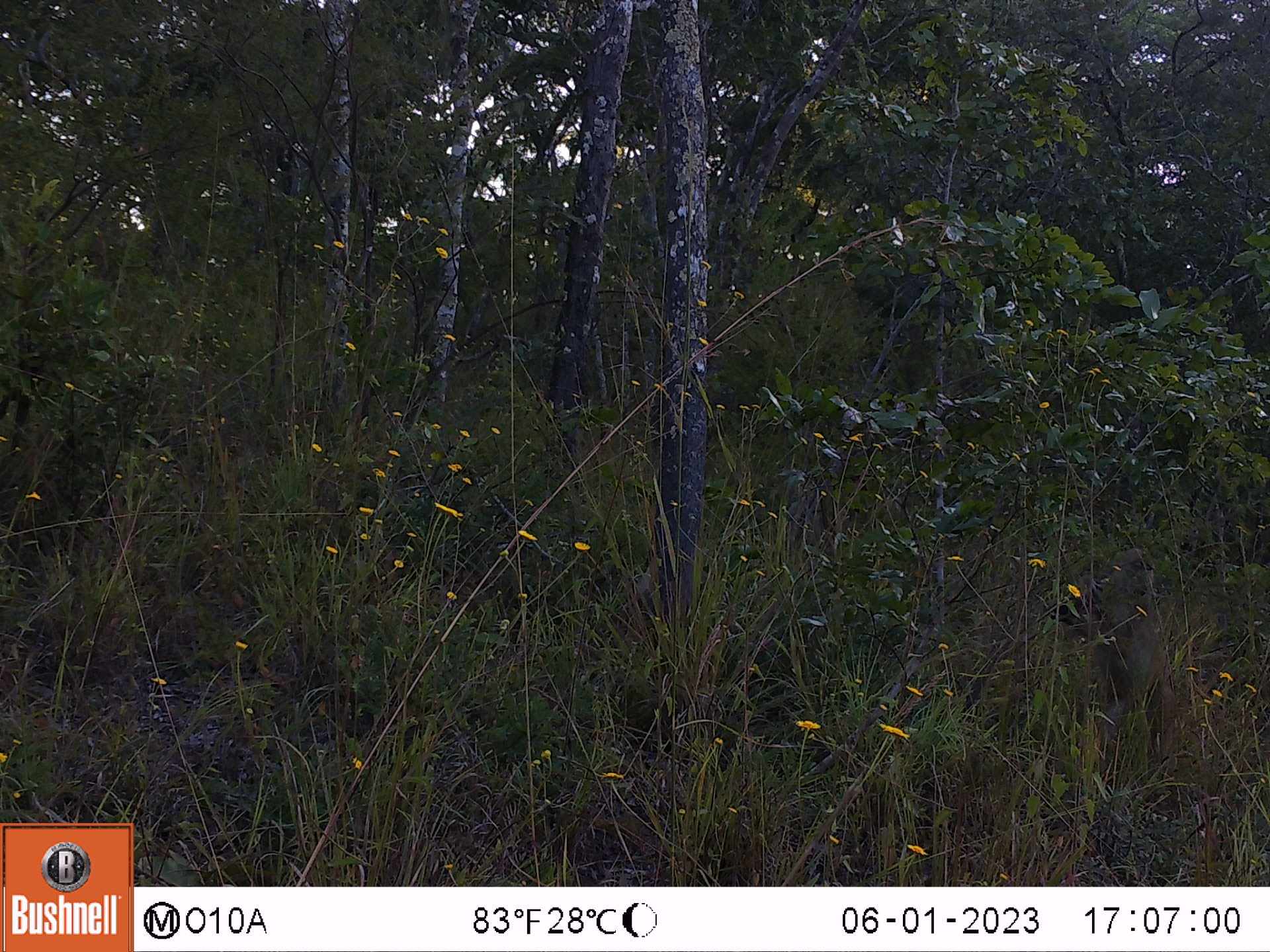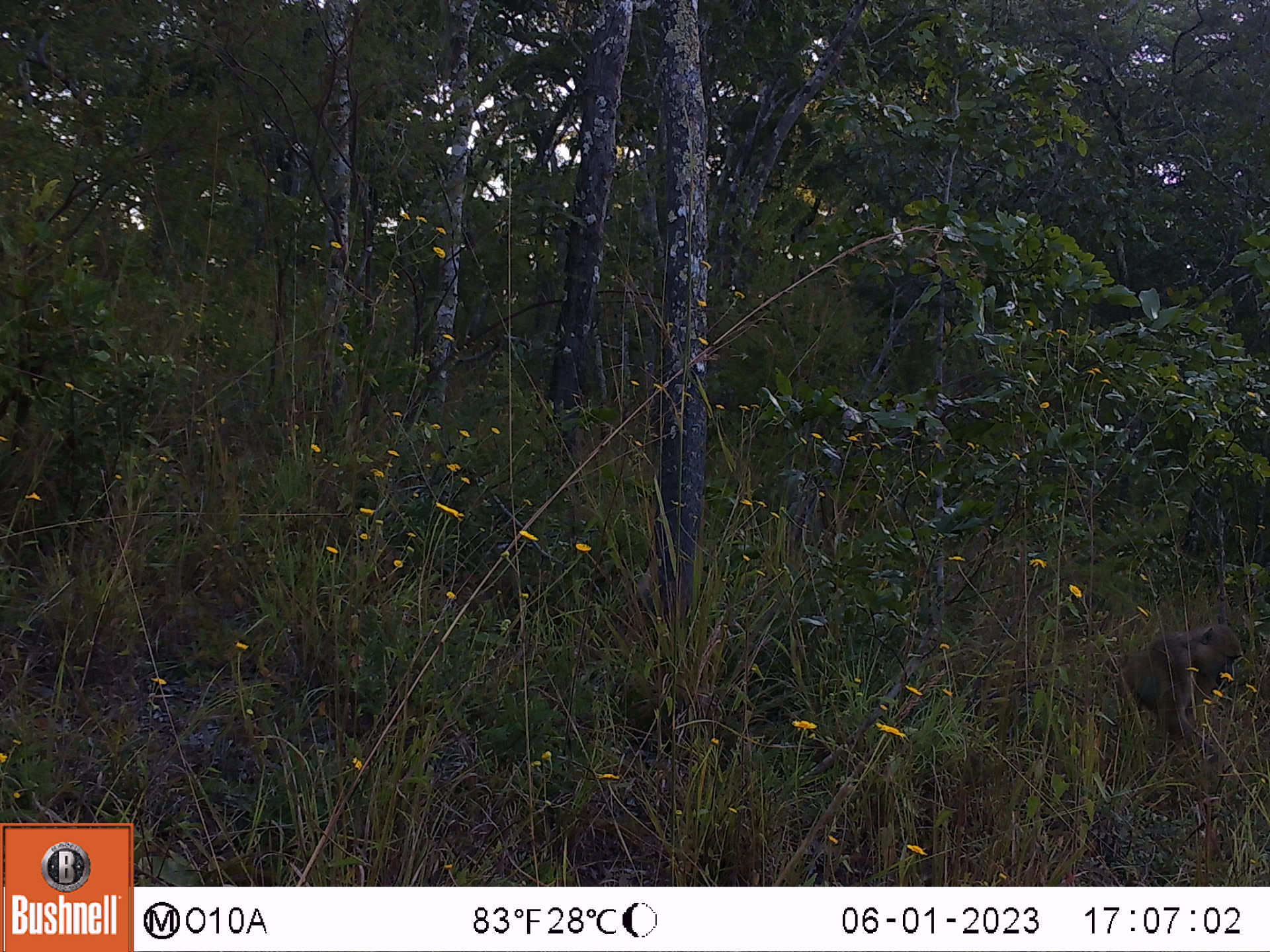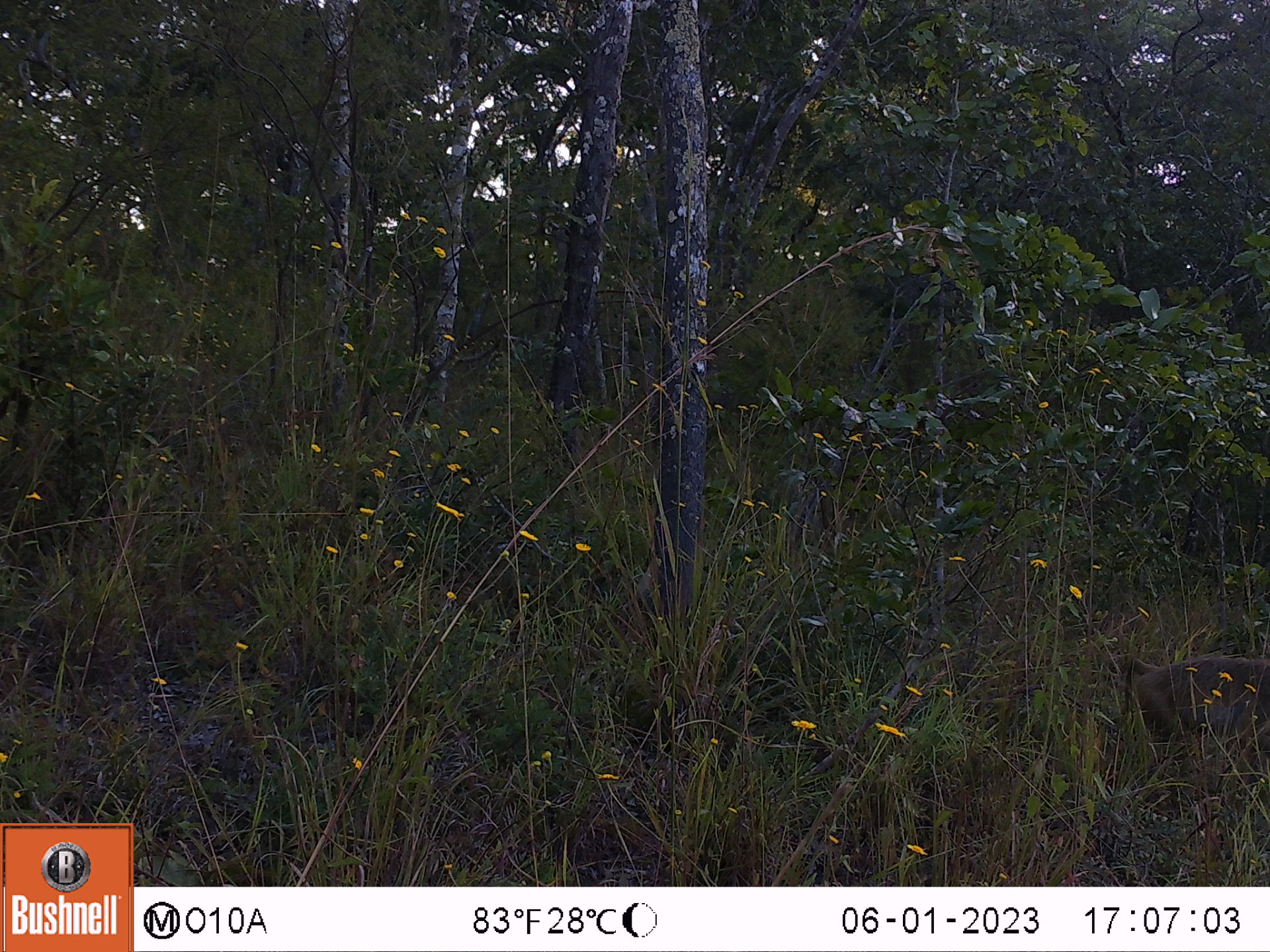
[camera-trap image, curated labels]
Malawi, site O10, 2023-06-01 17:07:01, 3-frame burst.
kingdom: Animalia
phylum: Chordata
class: Mammalia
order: Primates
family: Cercopithecidae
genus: Papio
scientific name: Papio cynocephalus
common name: yellow baboon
Yellow baboon (Papio cynocephalus), count 1.